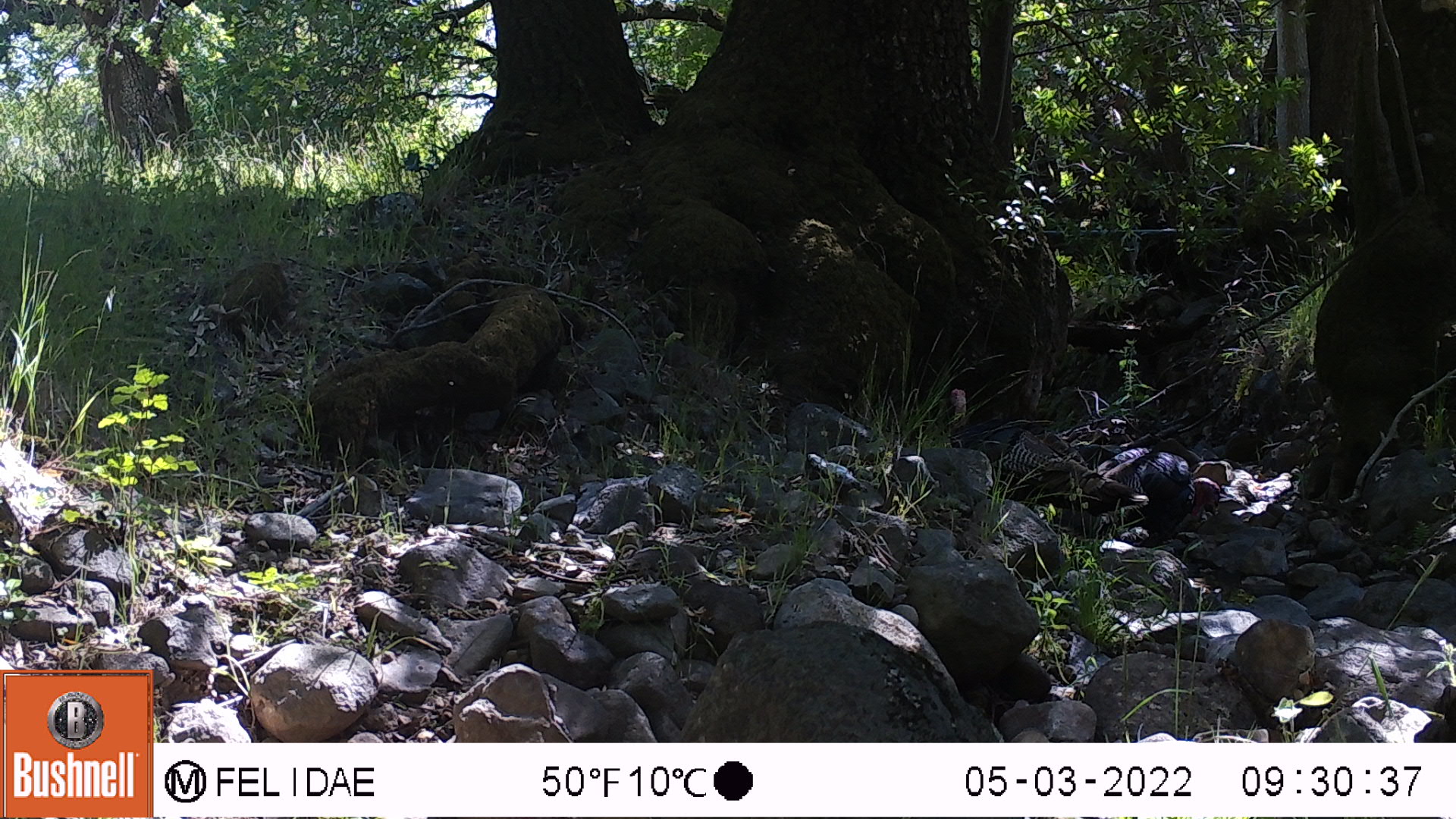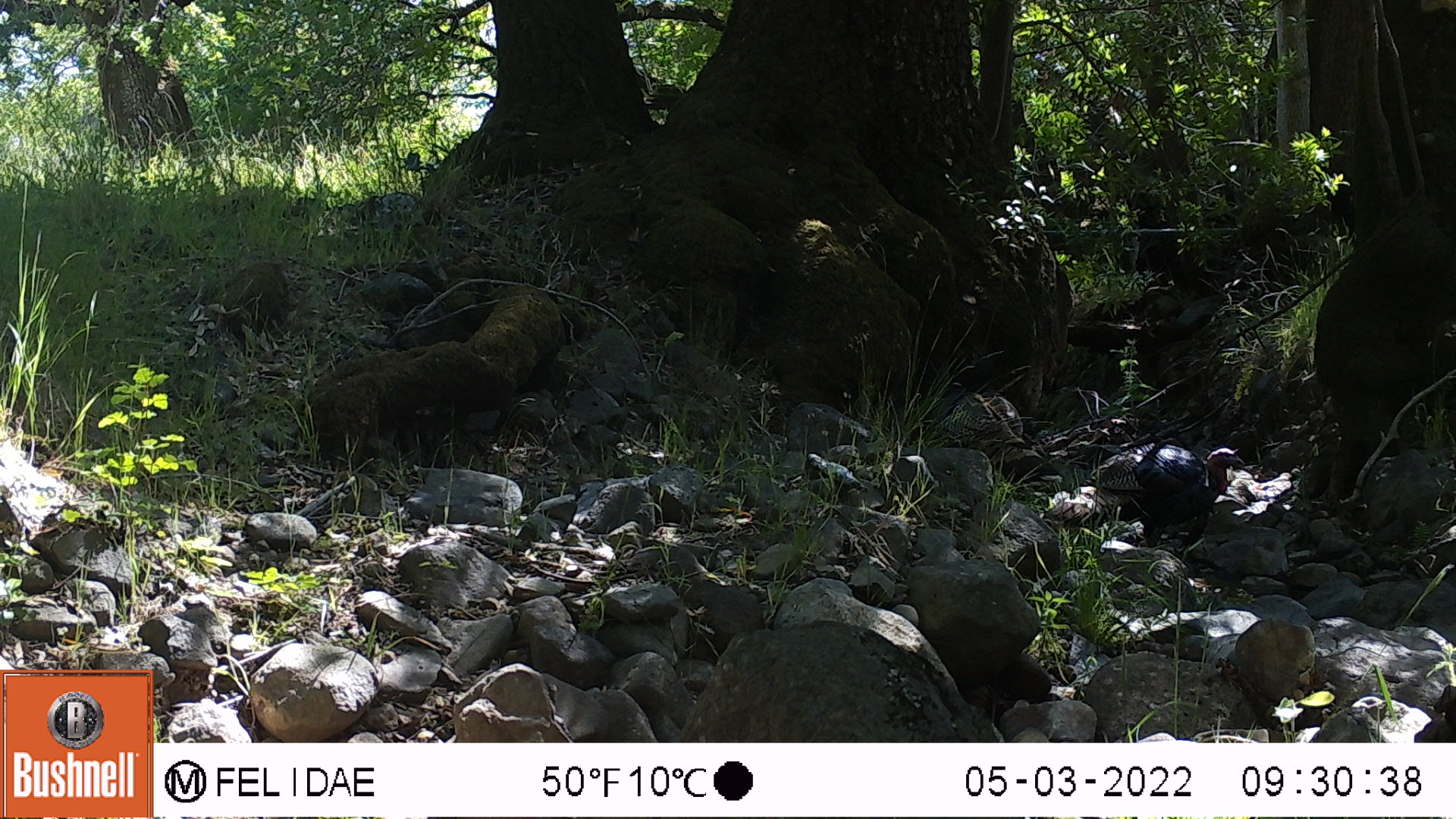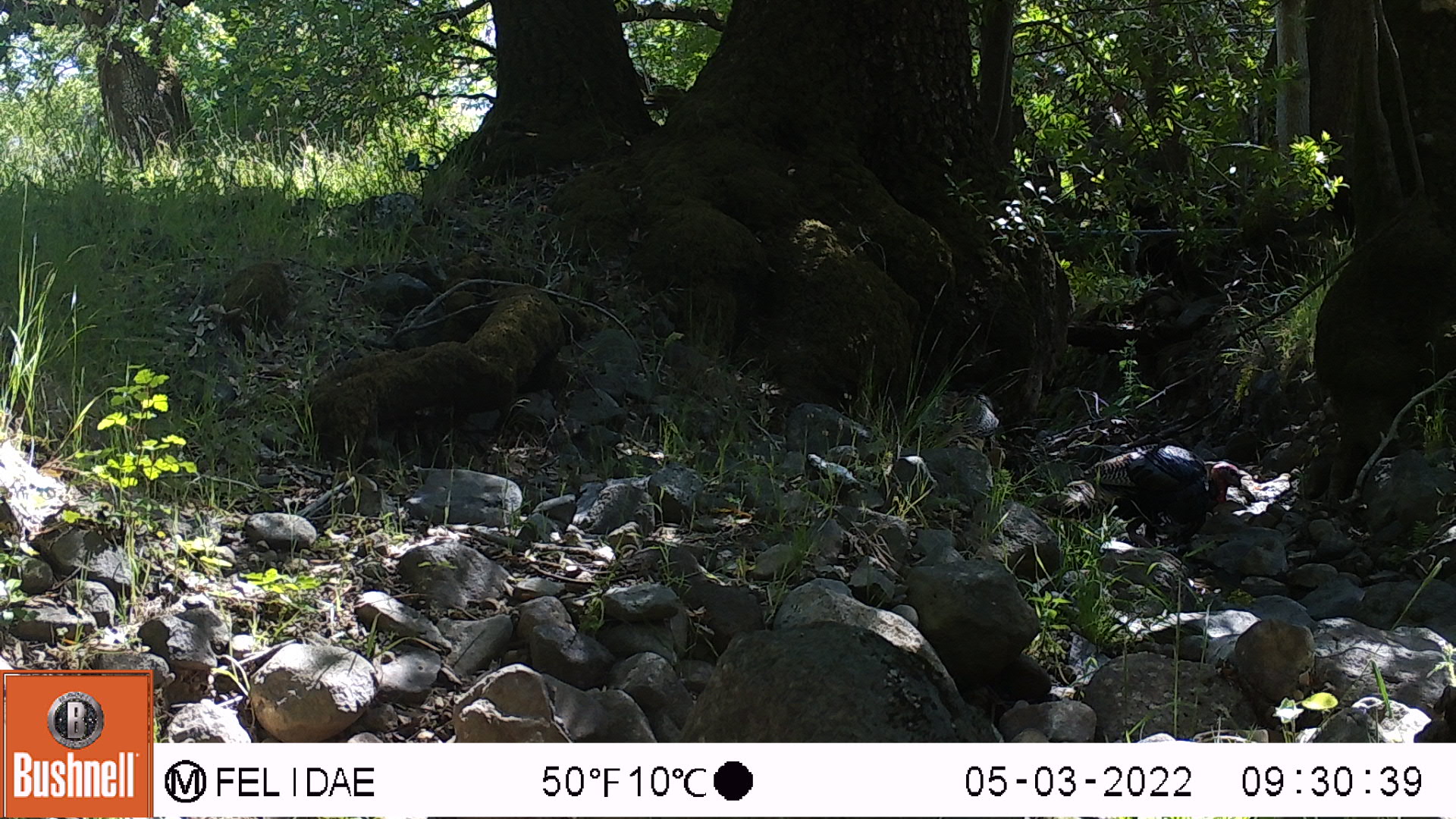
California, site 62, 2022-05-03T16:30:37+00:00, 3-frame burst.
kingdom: Animalia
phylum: Chordata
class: Aves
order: Galliformes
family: Phasianidae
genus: Meleagris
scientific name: Meleagris gallopavo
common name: turkey